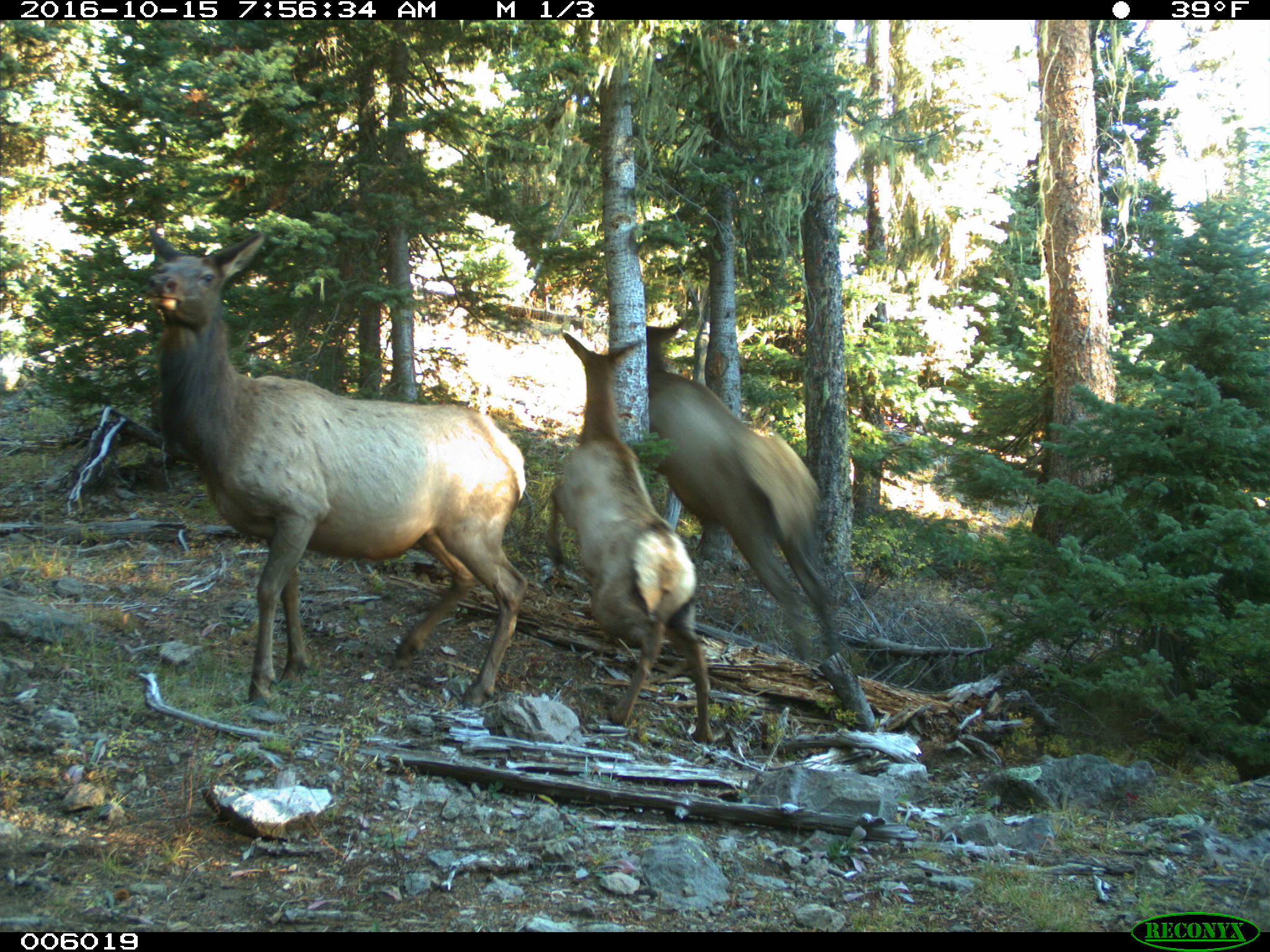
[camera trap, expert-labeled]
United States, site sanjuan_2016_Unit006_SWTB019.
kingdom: Animalia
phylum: Chordata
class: Mammalia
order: Artiodactyla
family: Cervidae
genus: Cervus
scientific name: Cervus elaphus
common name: red deer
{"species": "Cervus elaphus (red deer)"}